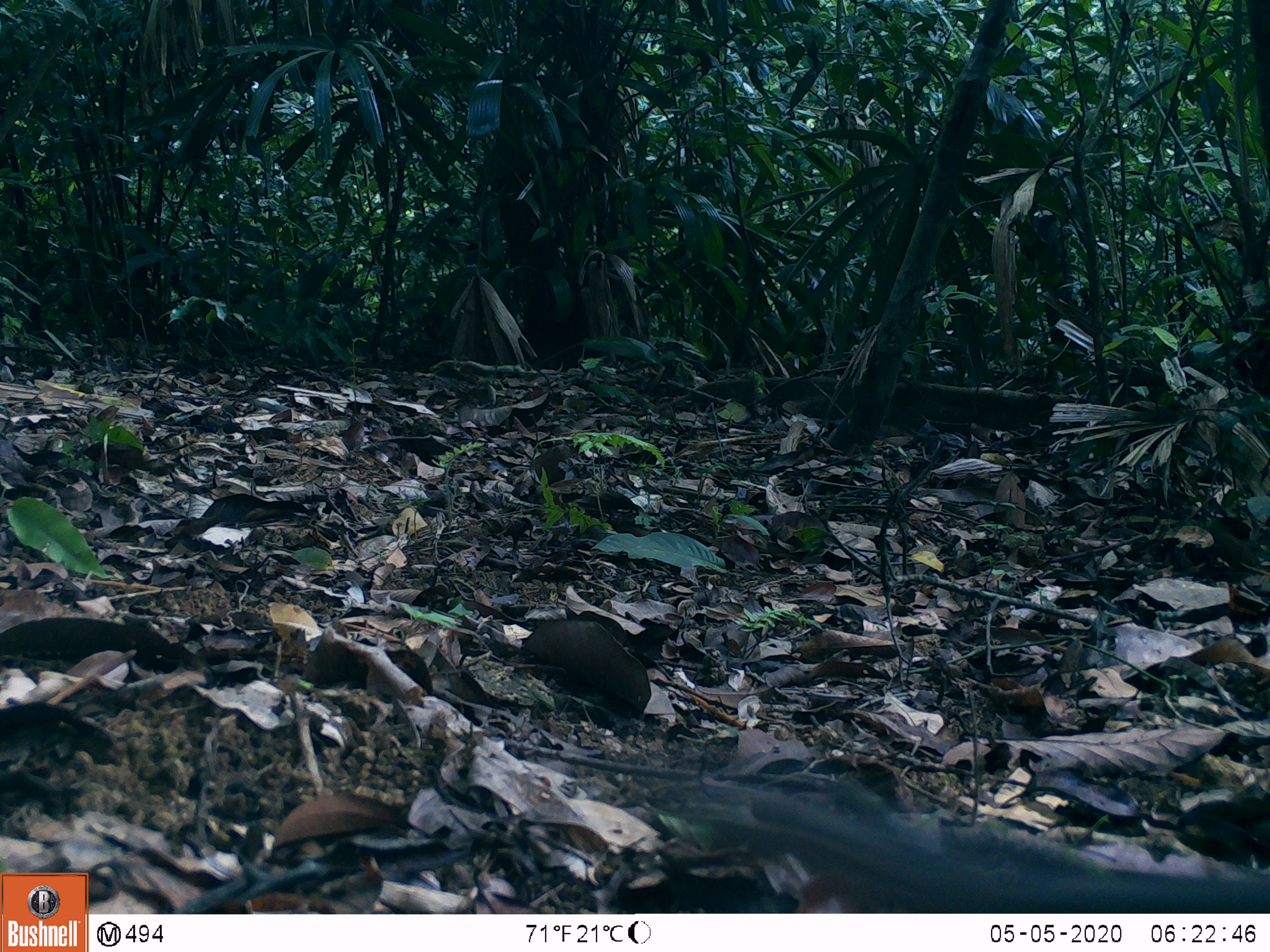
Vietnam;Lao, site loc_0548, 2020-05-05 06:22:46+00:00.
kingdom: Animalia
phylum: Chordata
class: Mammalia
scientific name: Mammalia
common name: mammal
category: unidentified small mammal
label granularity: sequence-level